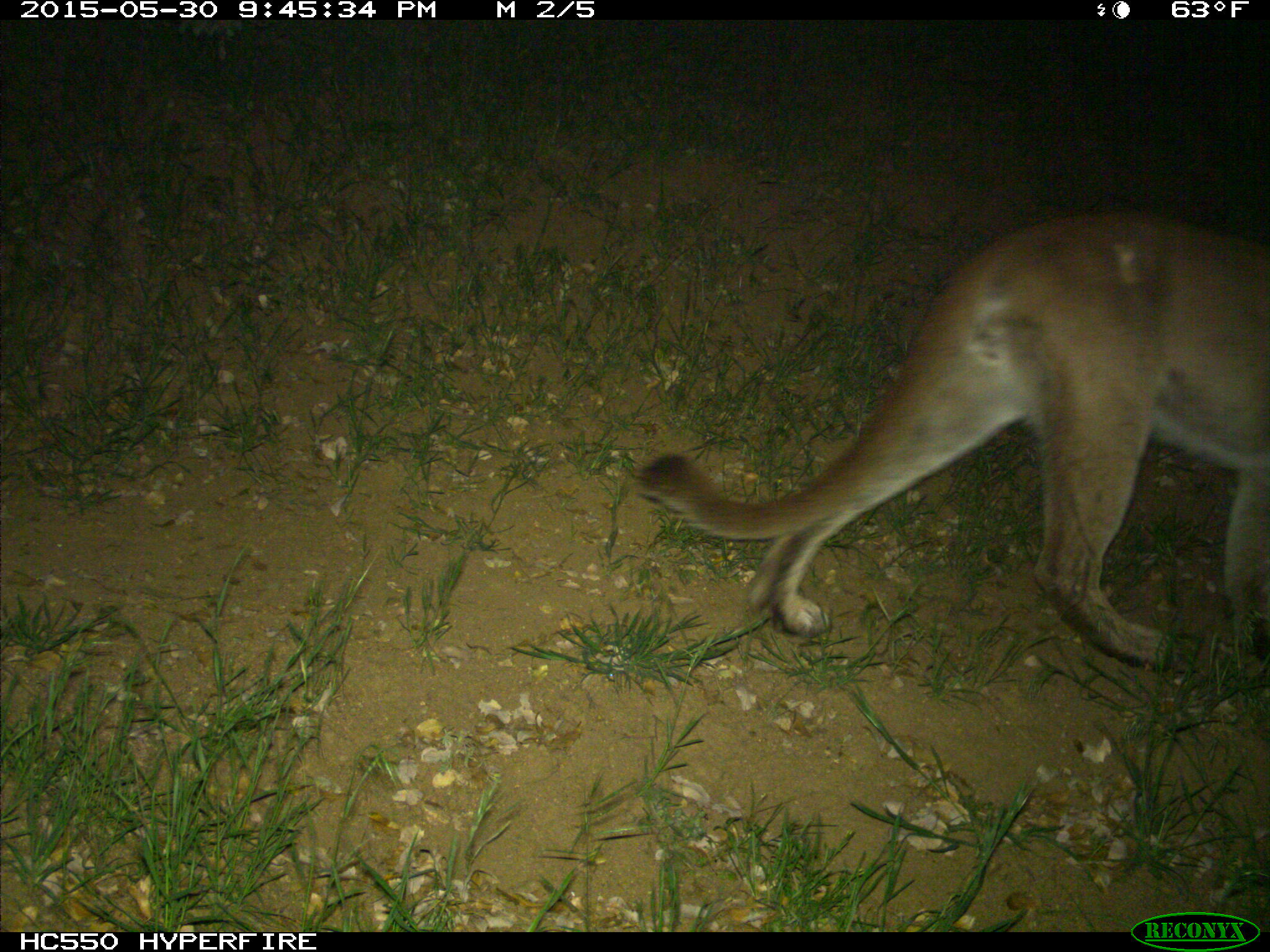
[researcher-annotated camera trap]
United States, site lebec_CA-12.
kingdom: Animalia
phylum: Chordata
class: Mammalia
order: Carnivora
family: Felidae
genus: Puma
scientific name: Puma concolor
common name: mountain lion